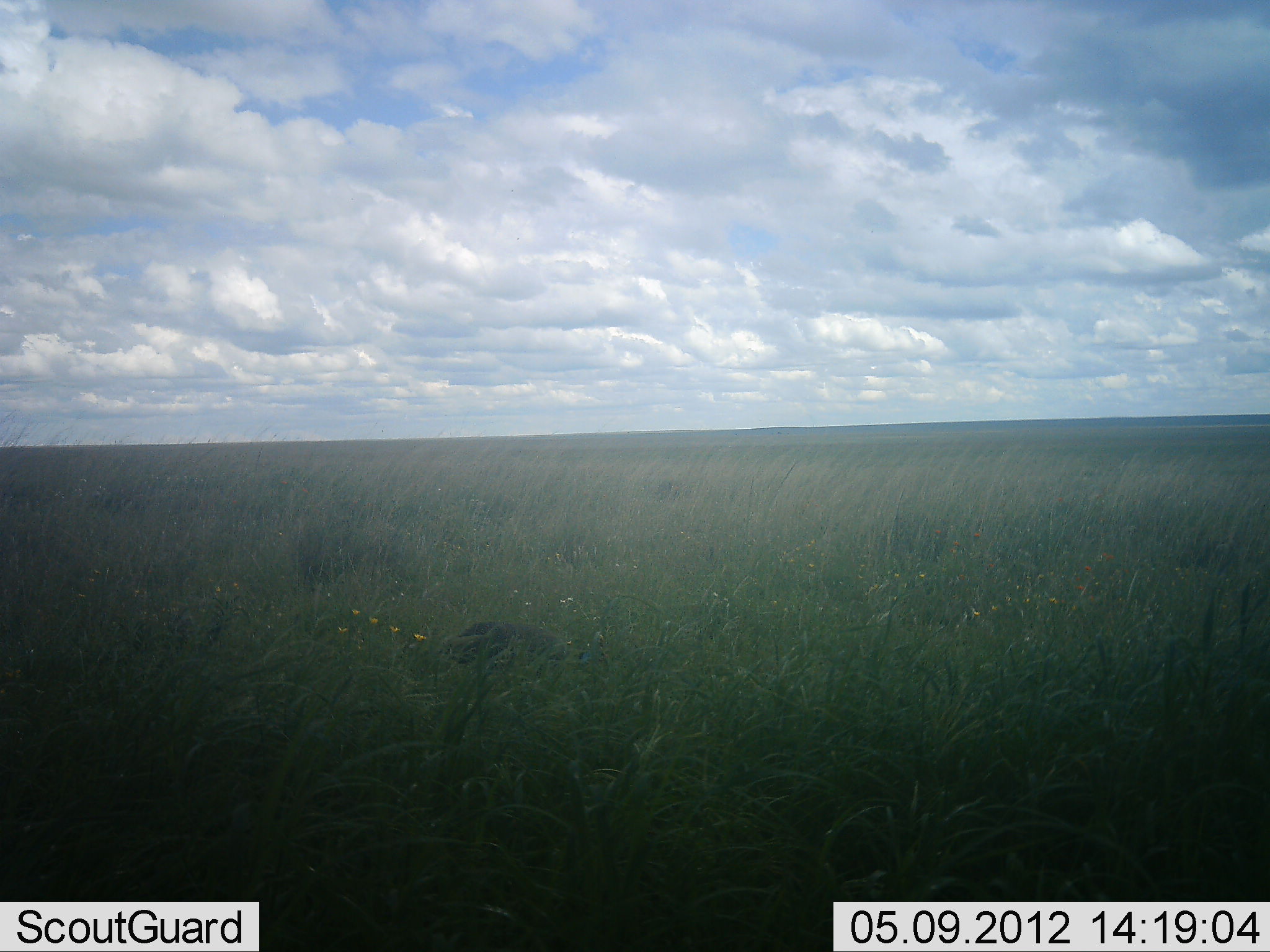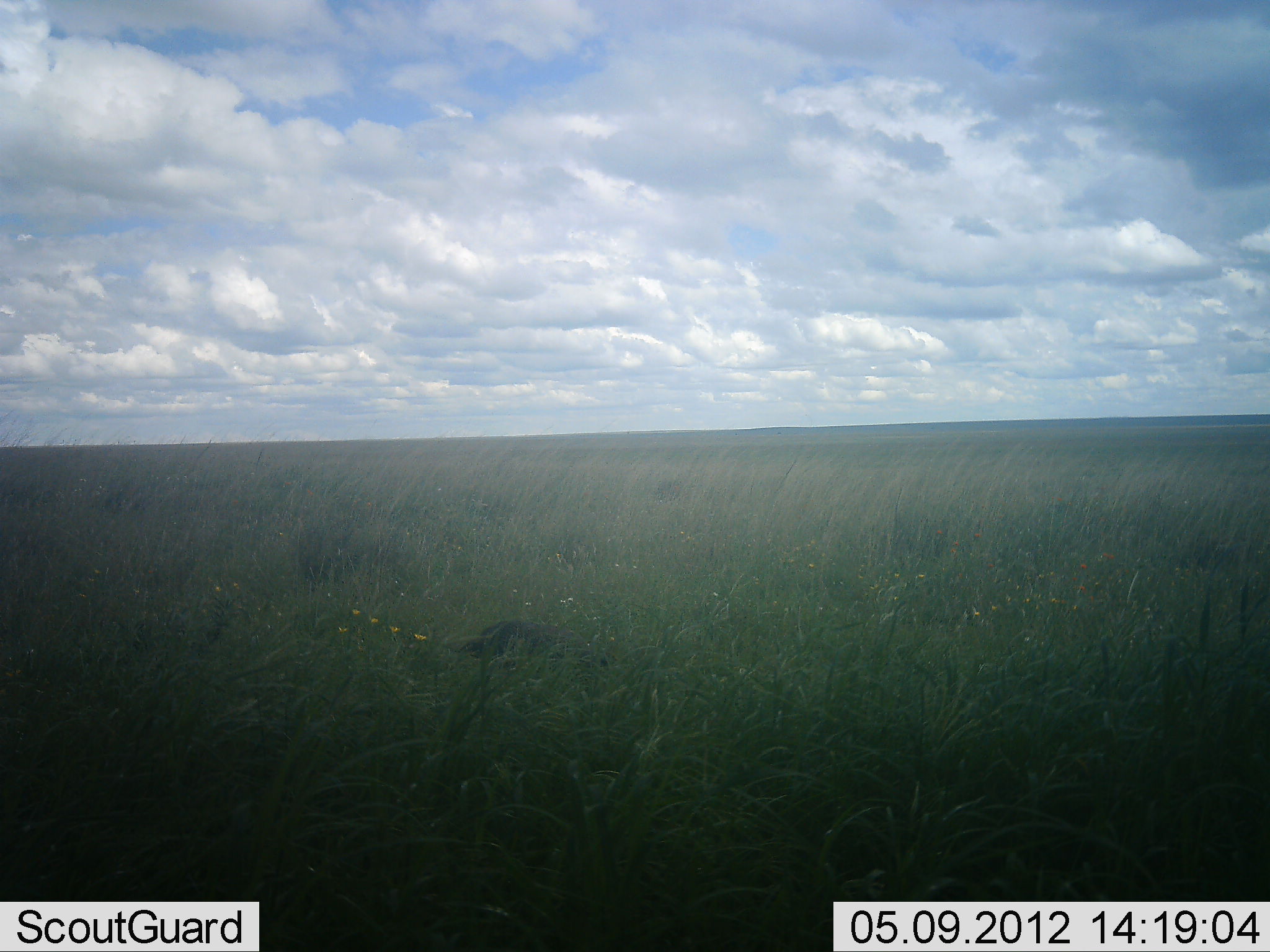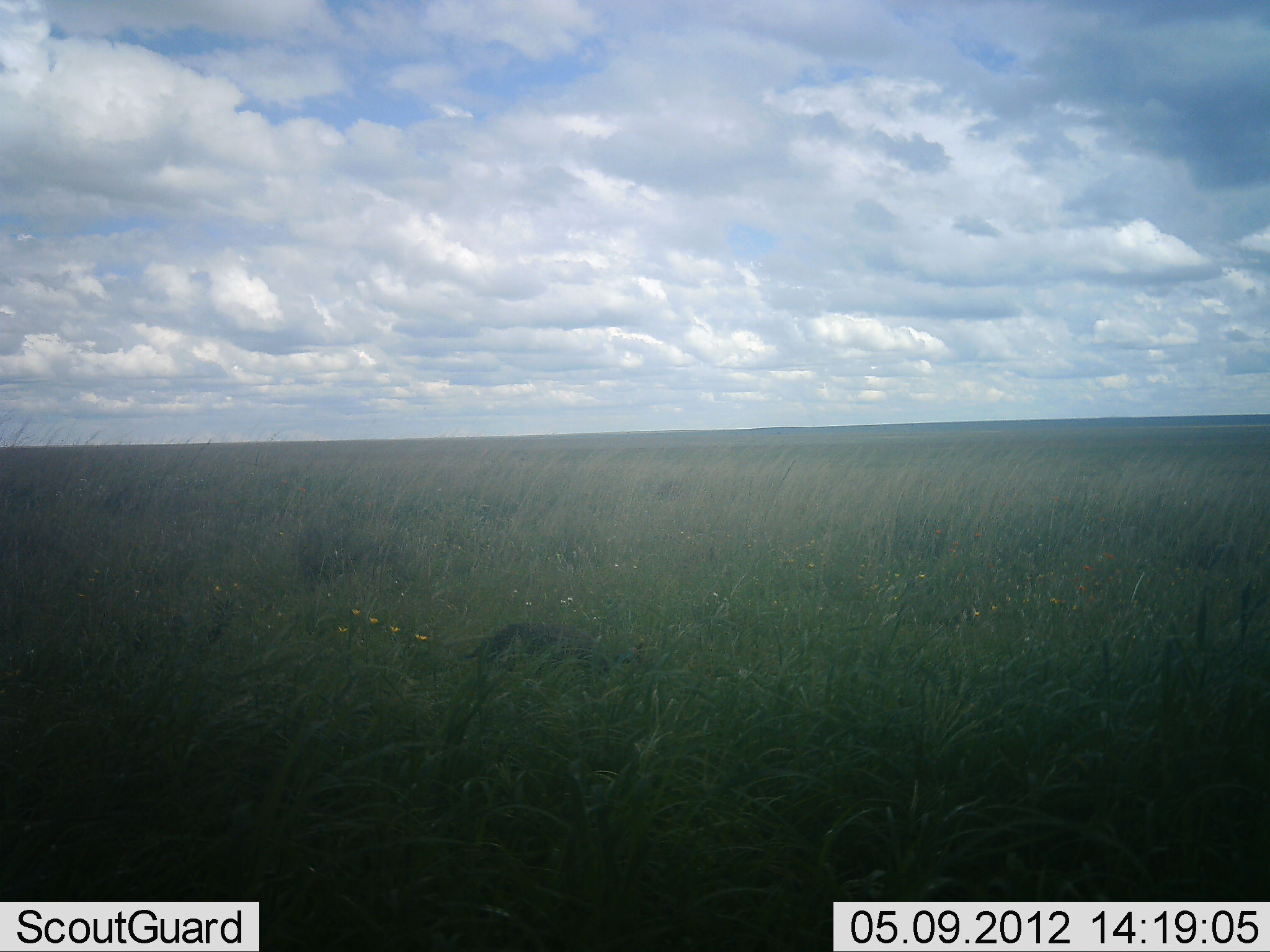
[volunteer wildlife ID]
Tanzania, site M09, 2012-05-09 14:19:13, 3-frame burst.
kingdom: Animalia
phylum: Chordata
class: Aves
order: Galliformes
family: Numididae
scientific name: Numididae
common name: guinea fowl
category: guineafowl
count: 1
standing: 0%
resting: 0%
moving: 75%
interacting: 0%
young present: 0%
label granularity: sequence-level